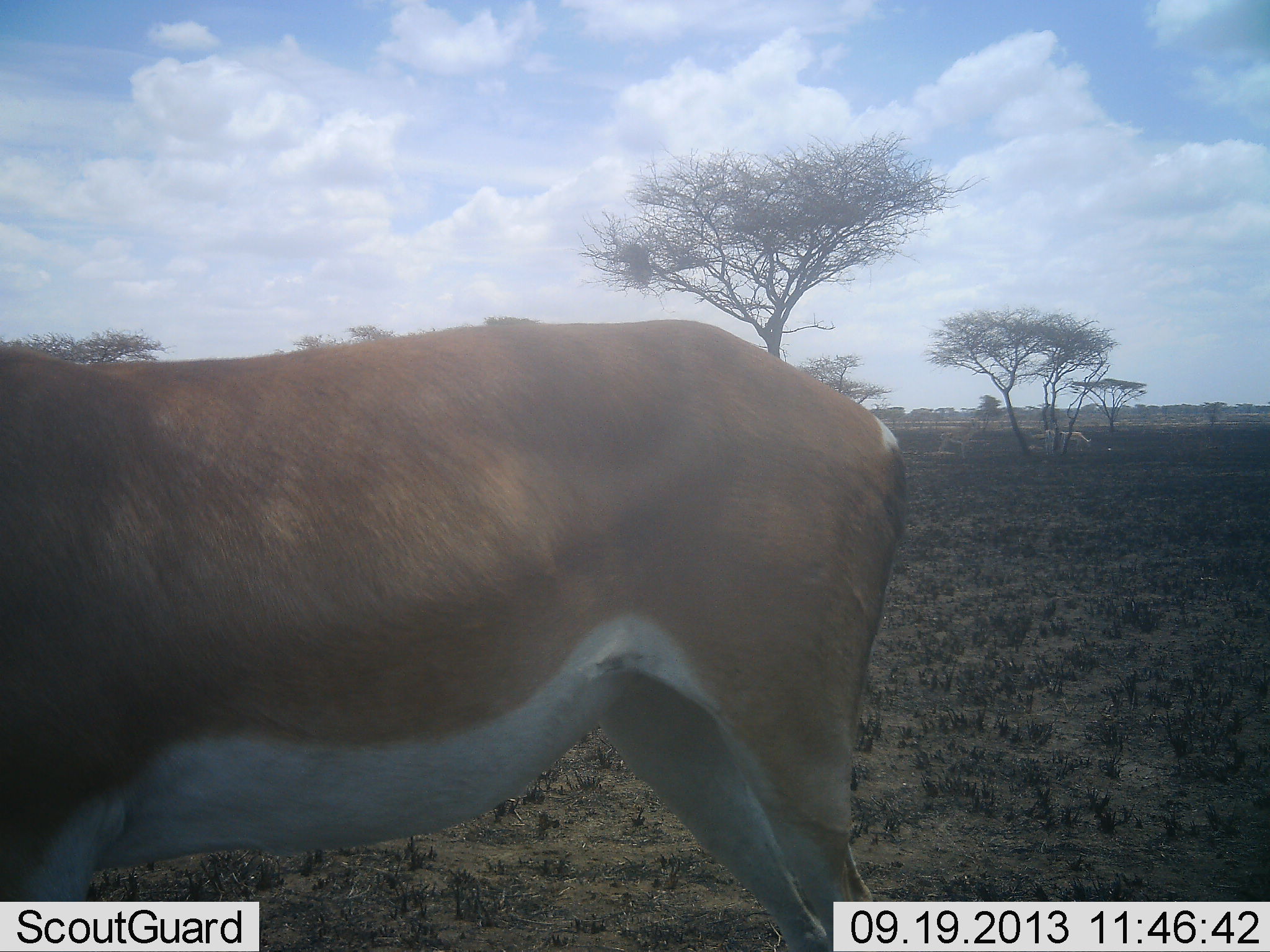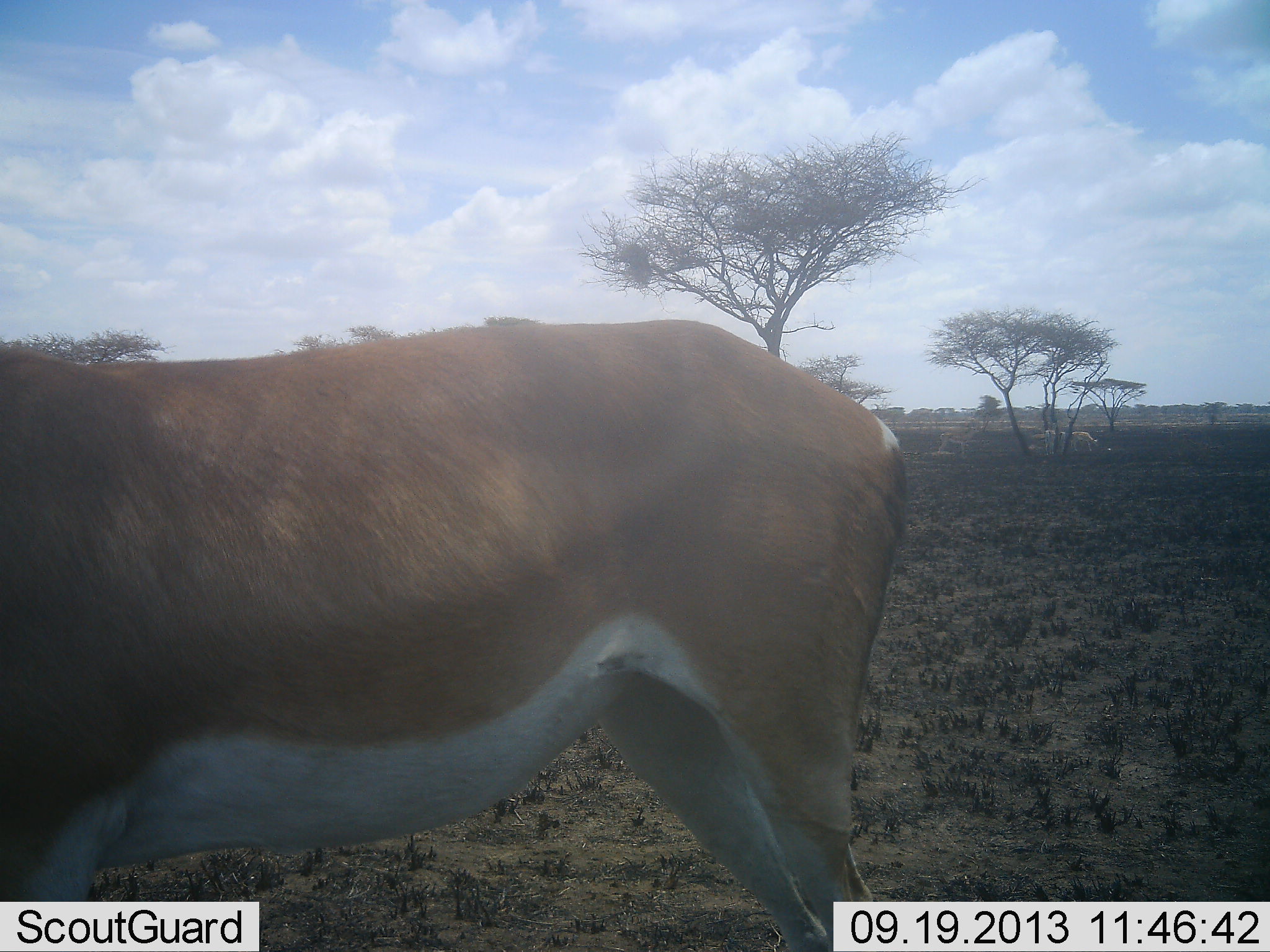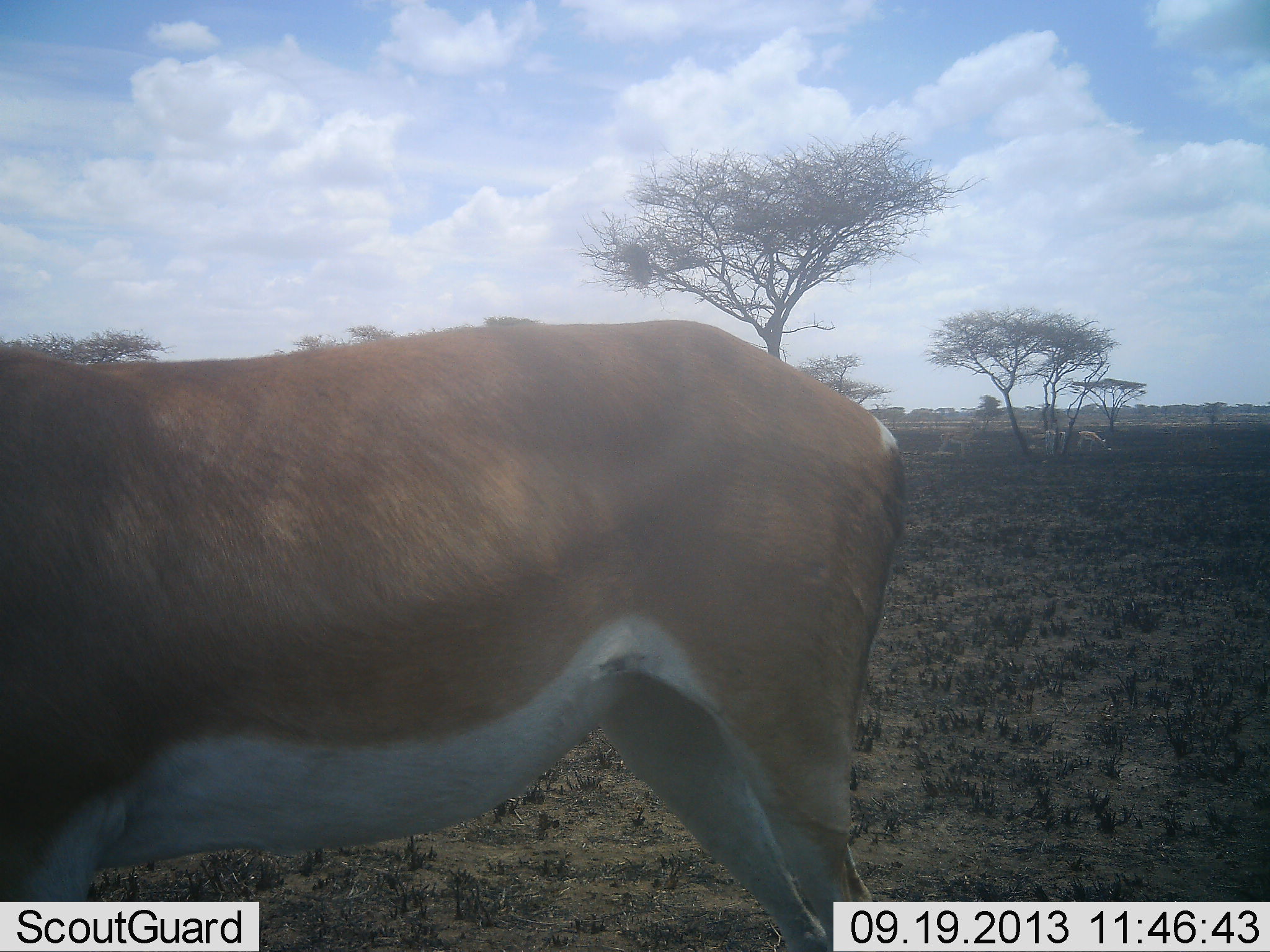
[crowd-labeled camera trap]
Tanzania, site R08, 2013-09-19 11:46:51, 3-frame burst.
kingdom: Animalia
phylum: Chordata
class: Mammalia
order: Artiodactyla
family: Bovidae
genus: Nanger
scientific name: Nanger granti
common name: grant's gazelle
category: gazellegrants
Gazellegrants (grant's gazelle) (Nanger granti), count 1. Behavior (volunteer vote fractions): standing 100%, resting 0%, moving 17%, interacting 0%. Young present (vote fraction): 0%. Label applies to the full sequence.